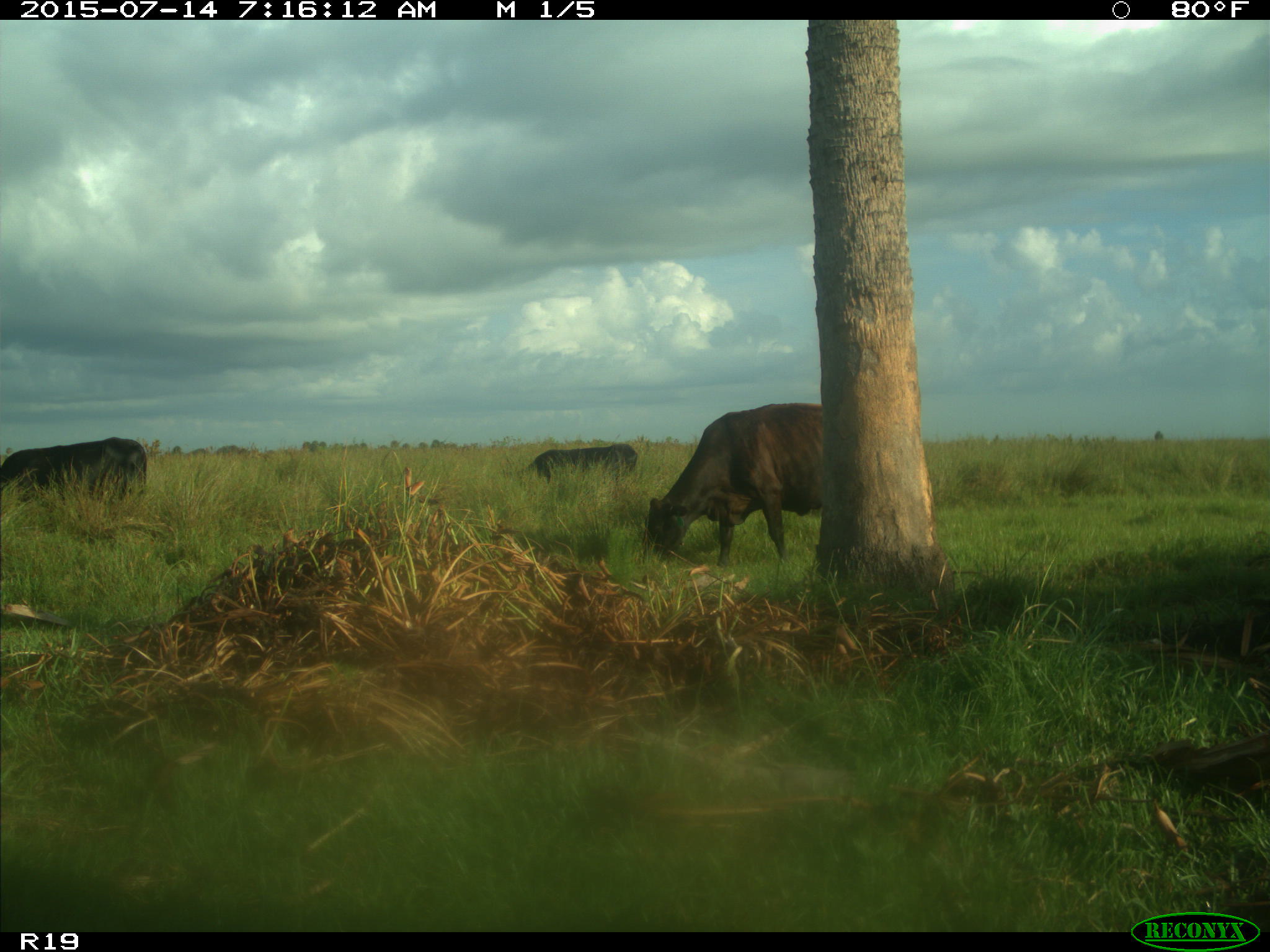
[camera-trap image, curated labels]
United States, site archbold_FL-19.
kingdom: Animalia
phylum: Chordata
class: Mammalia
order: Artiodactyla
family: Bovidae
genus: Bos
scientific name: Bos taurus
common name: domestic cow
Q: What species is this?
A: Bos taurus (domestic cow).